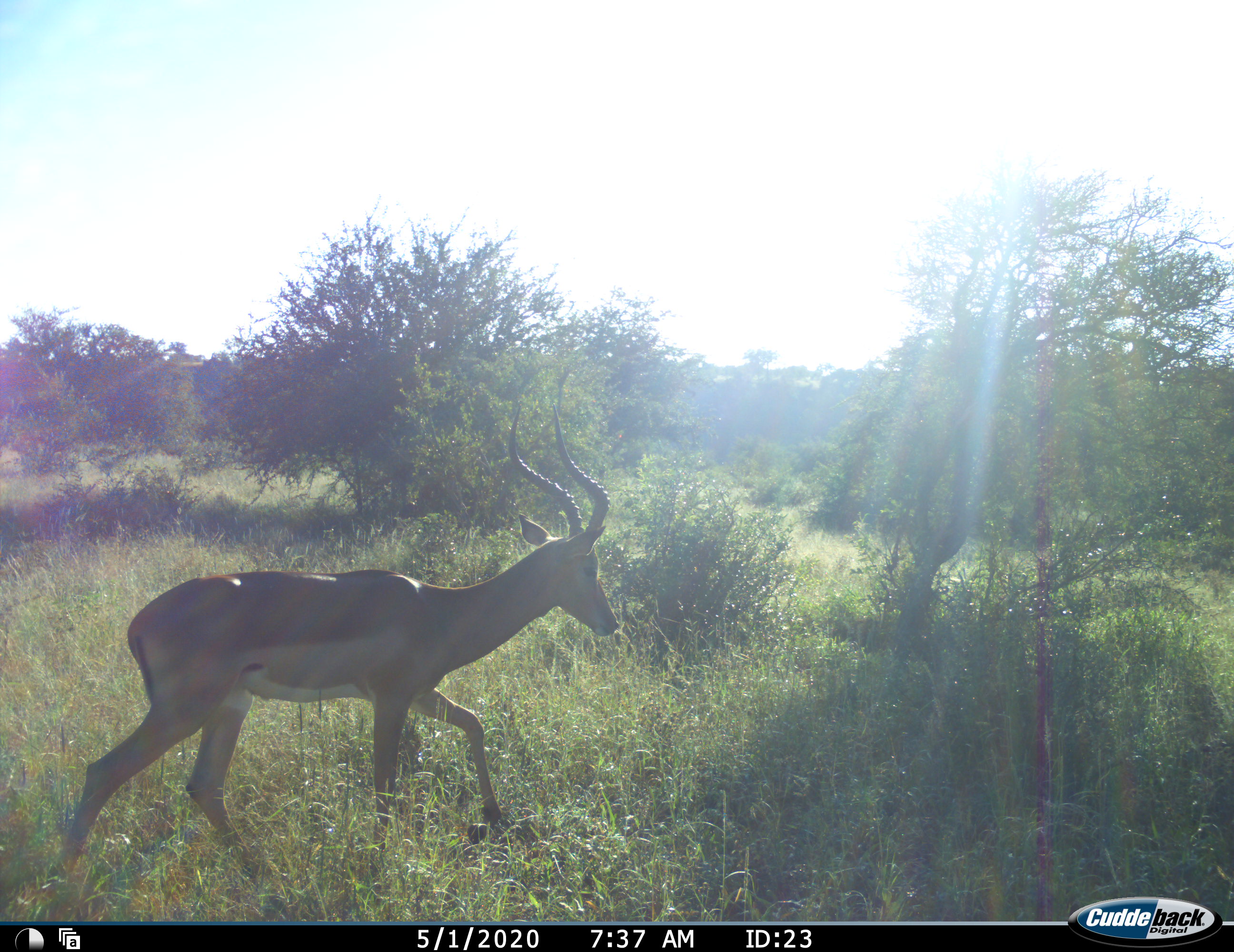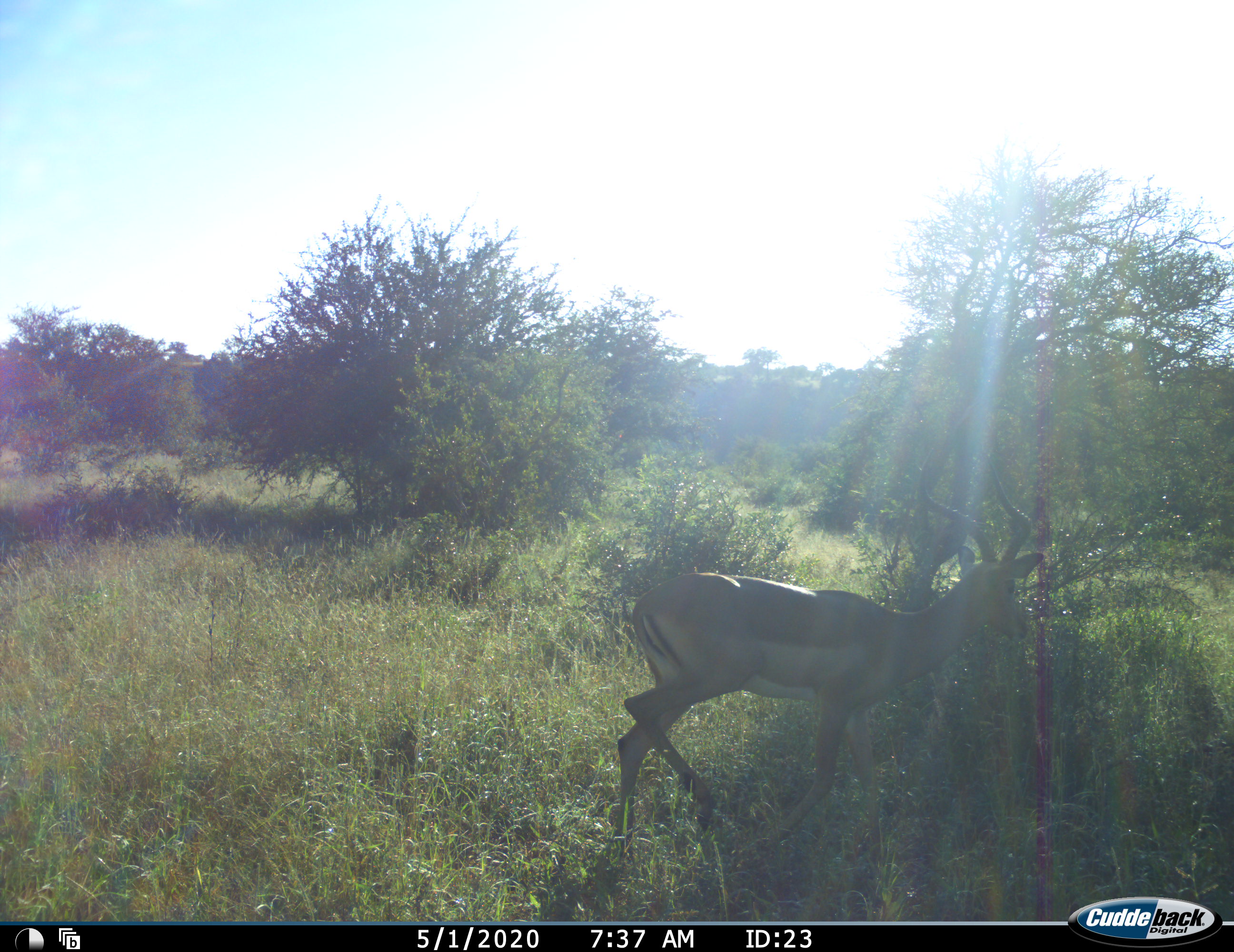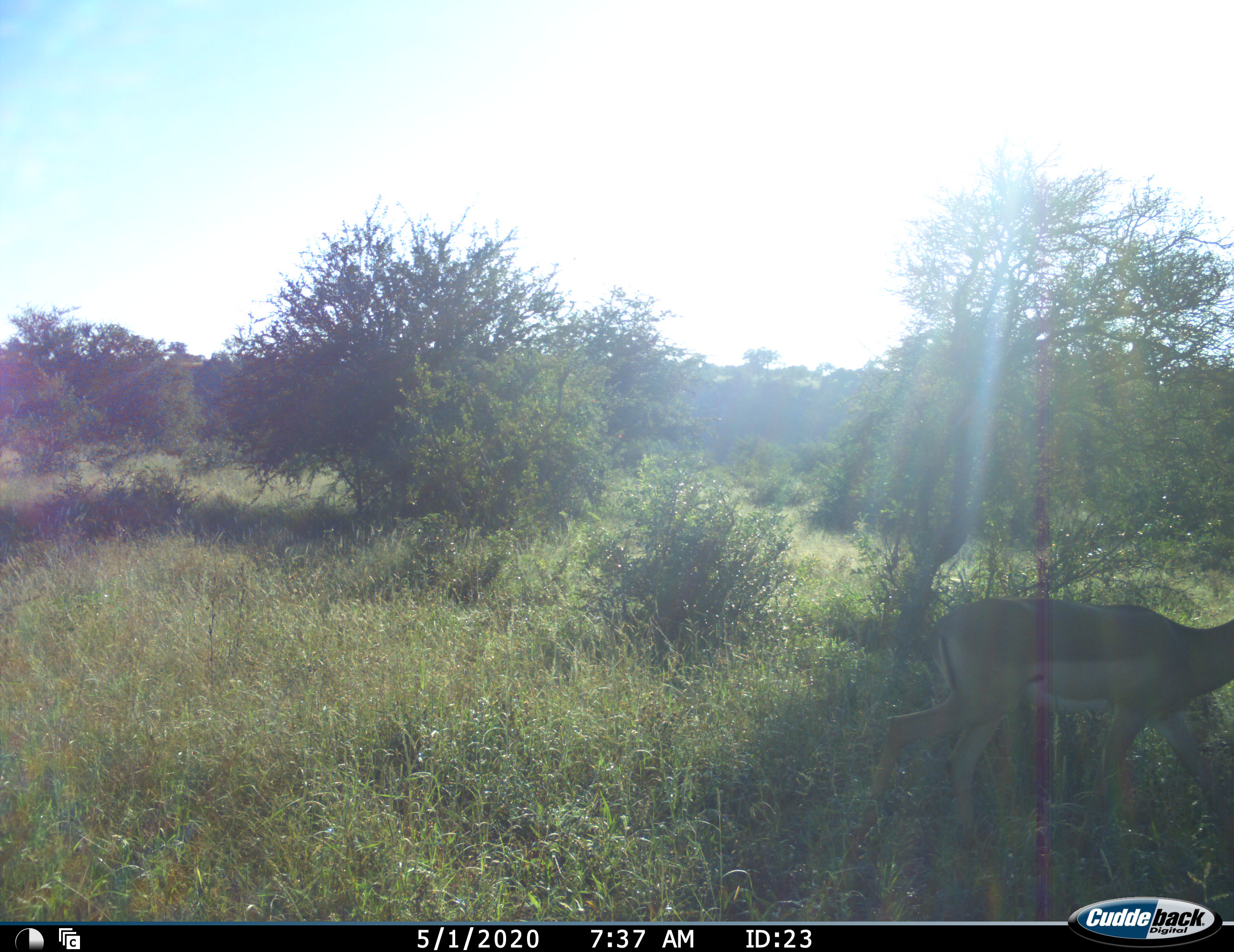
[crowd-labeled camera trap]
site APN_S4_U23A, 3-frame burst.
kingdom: Animalia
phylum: Chordata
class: Mammalia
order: Artiodactyla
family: Bovidae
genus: Aepyceros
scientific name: Aepyceros melampus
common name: impala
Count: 1.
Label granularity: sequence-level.